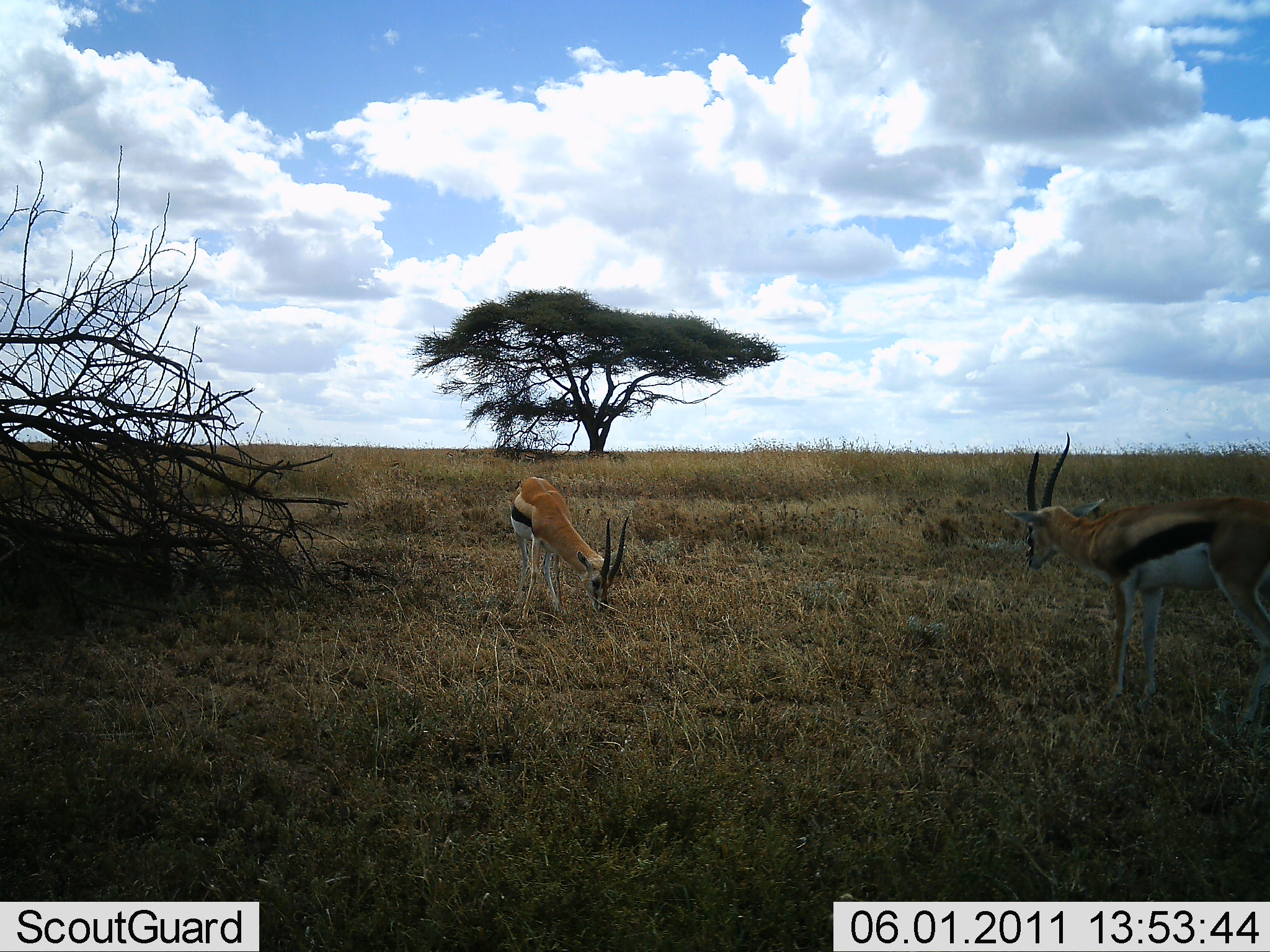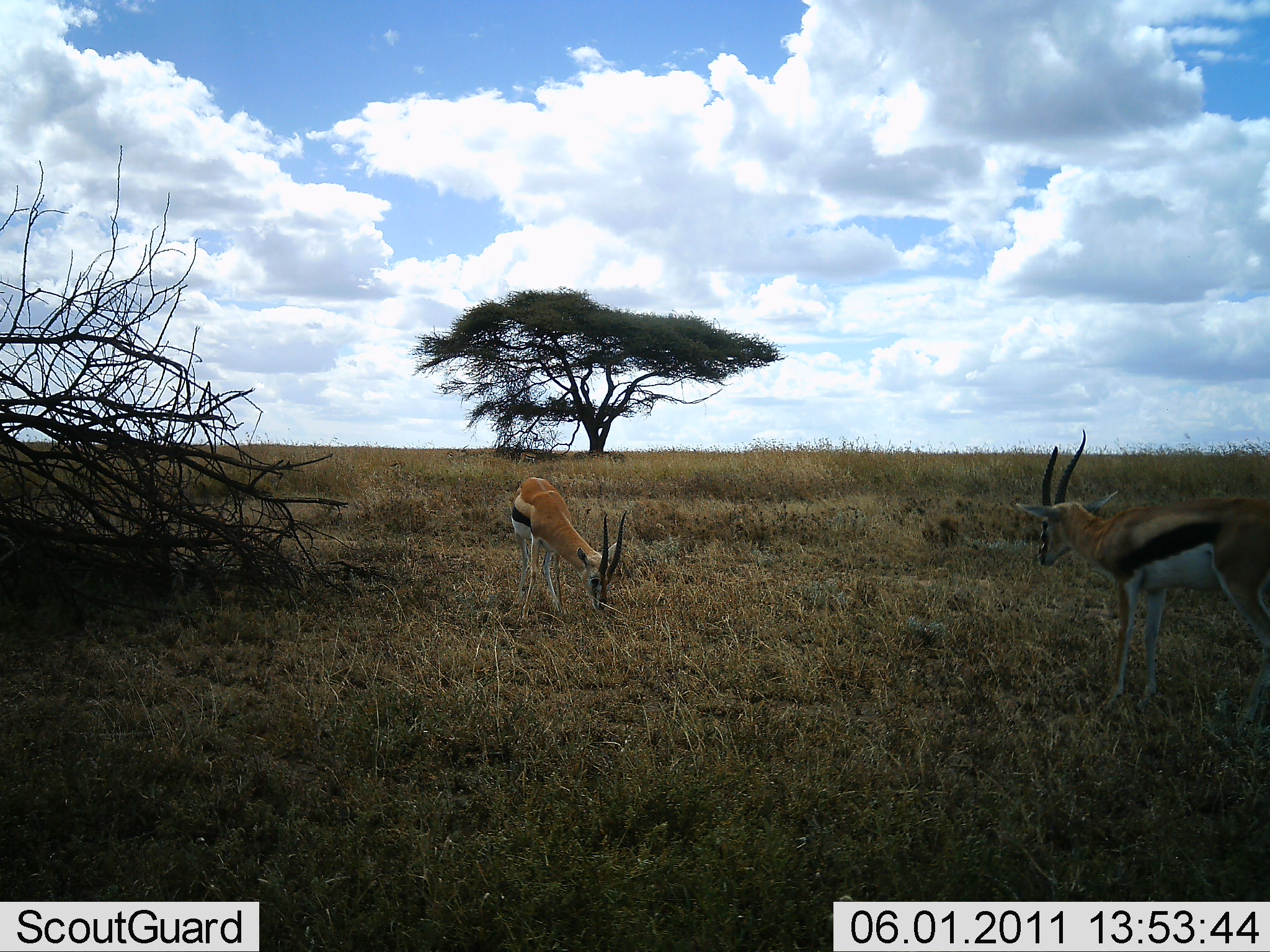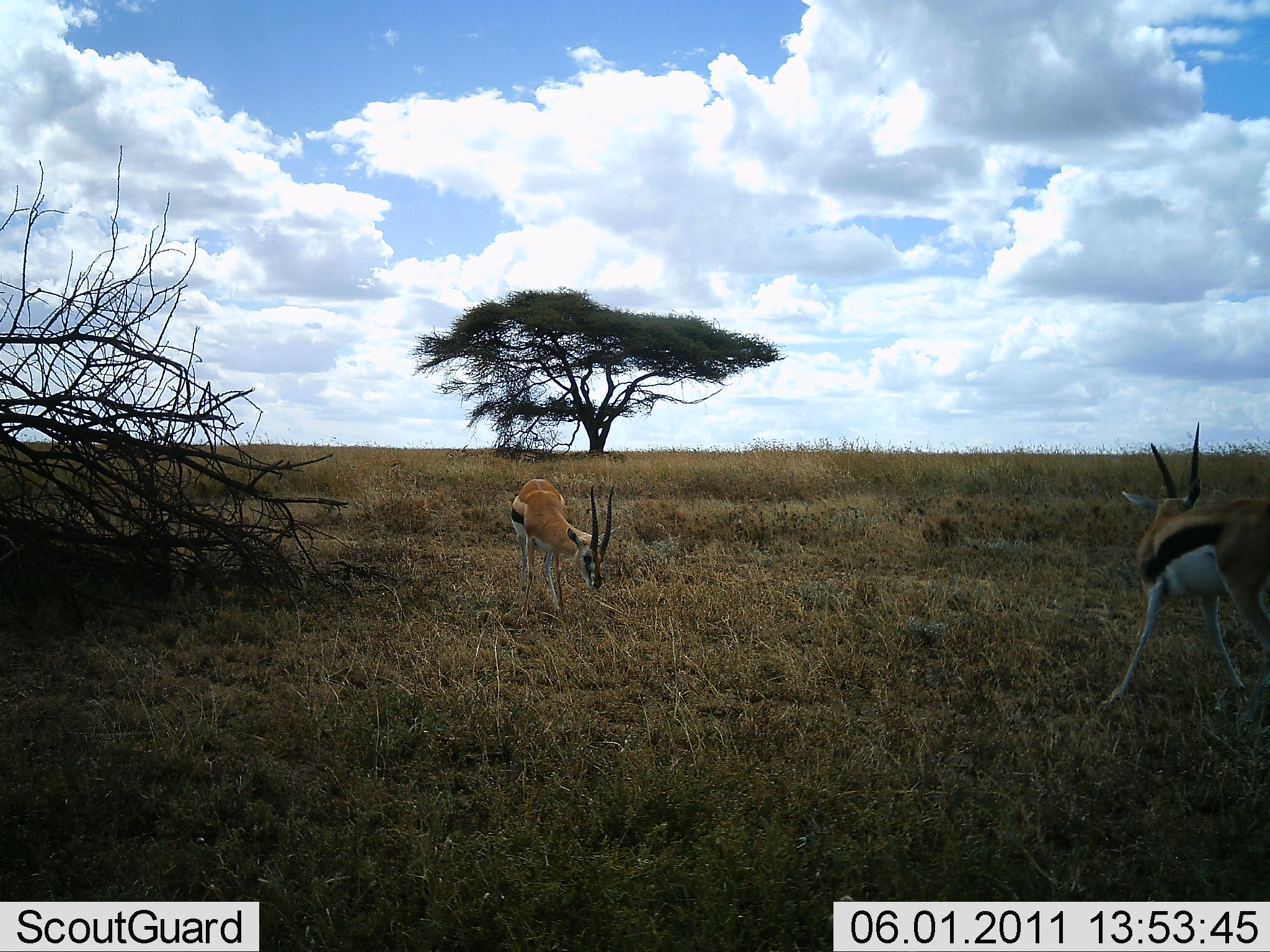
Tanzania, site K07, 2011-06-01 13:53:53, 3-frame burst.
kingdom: Animalia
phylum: Chordata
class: Mammalia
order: Artiodactyla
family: Bovidae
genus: Eudorcas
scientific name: Eudorcas thomsonii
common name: thomson's gazelle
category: gazellethomsons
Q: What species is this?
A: Gazellethomsons (thomson's gazelle) (Eudorcas thomsonii).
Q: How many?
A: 2.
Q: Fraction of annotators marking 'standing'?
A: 55%.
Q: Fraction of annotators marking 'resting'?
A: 0%.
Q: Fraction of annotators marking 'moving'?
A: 0%.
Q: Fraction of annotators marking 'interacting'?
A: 0%.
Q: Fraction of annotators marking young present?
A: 0%.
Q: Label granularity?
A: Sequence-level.